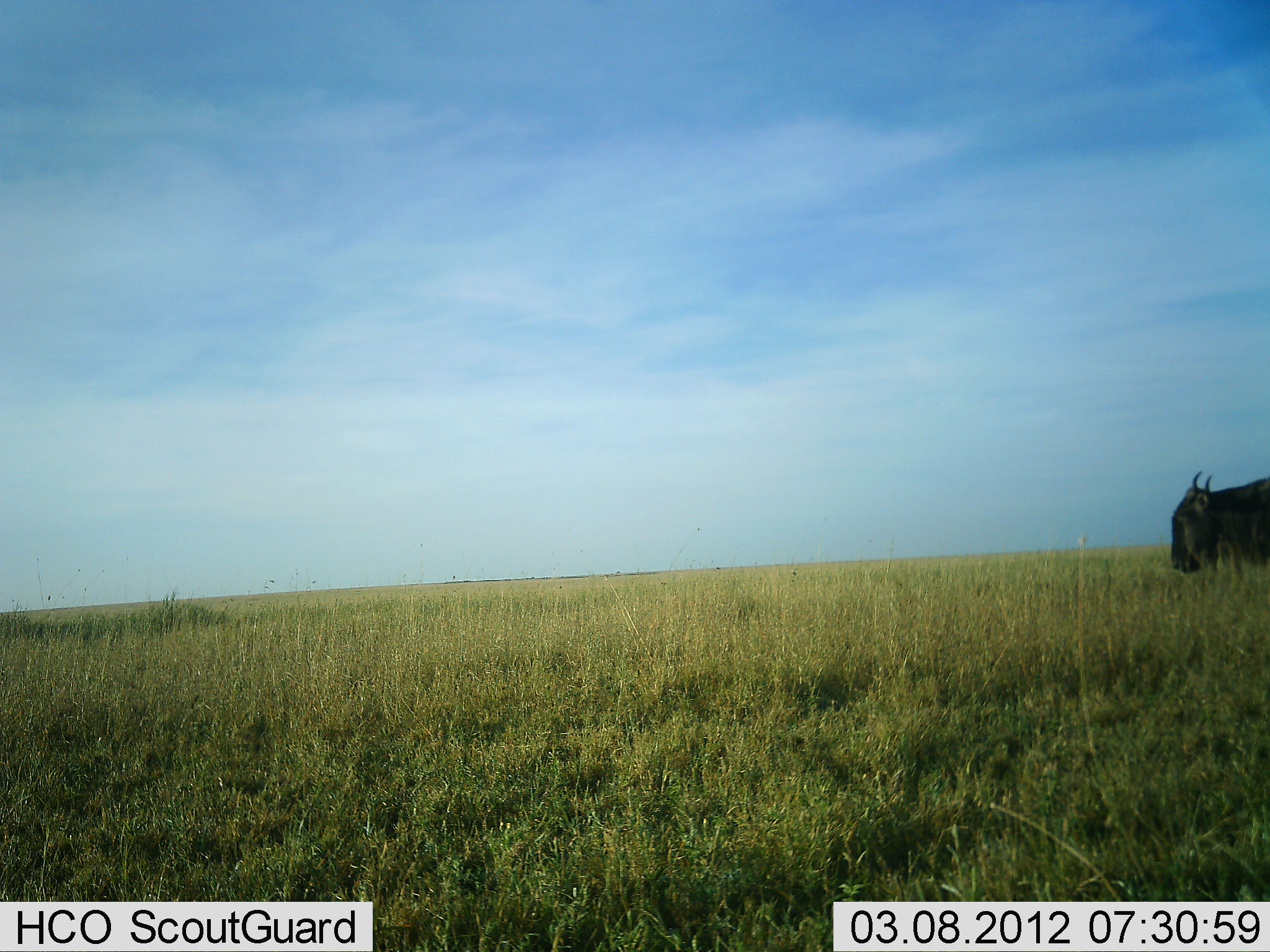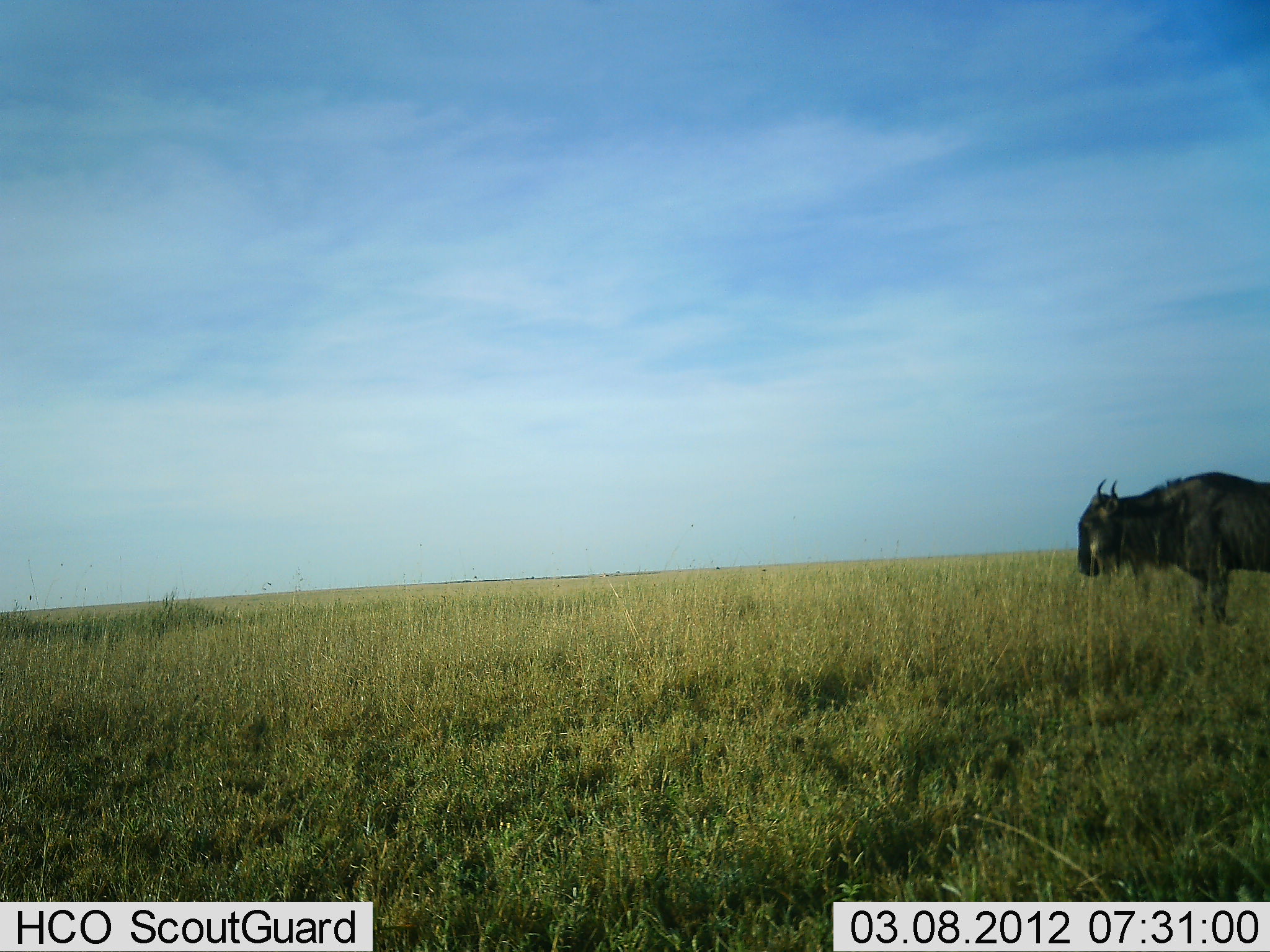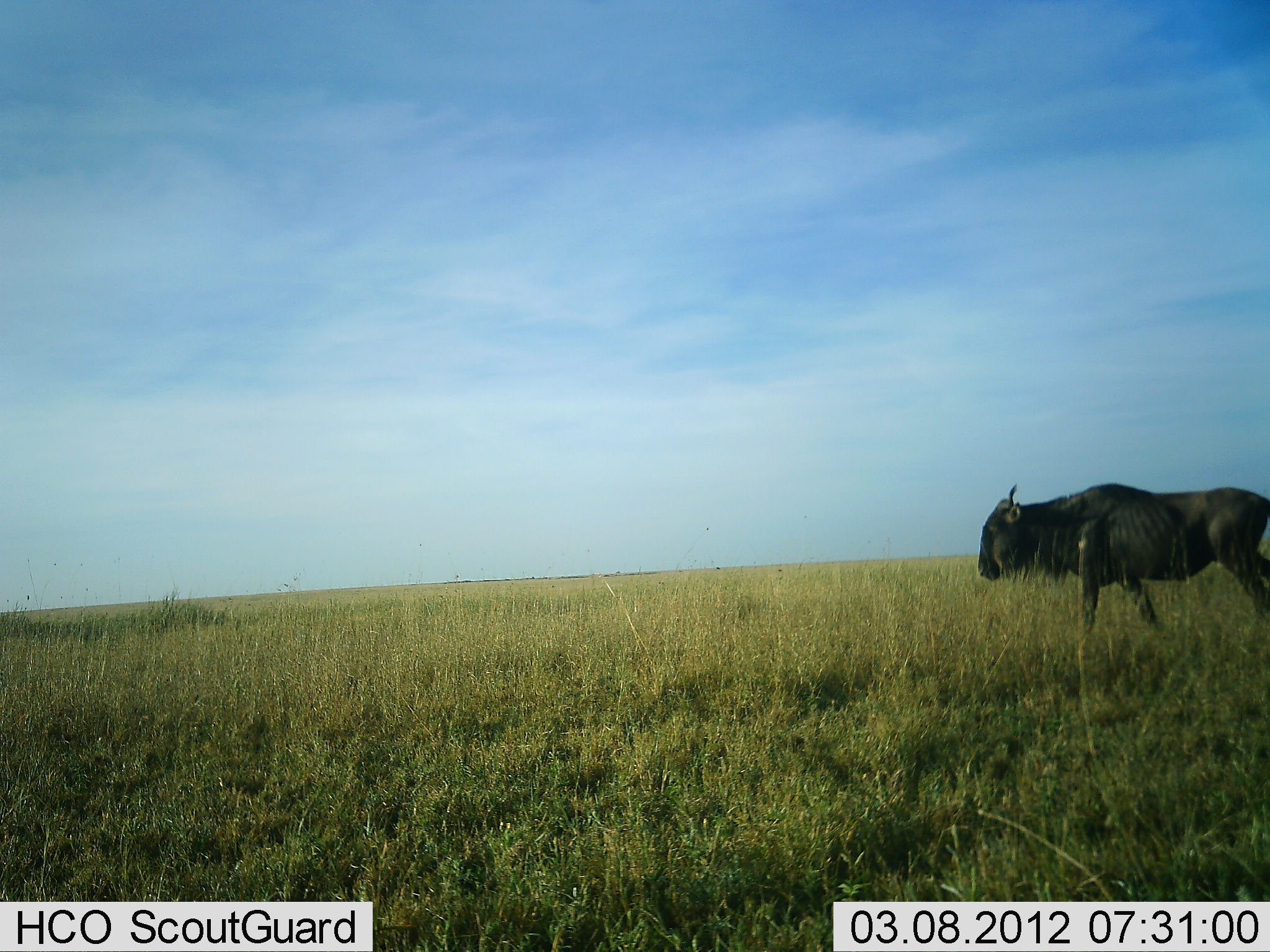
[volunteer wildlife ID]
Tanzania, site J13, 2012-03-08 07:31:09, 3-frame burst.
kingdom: Animalia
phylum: Chordata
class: Mammalia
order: Artiodactyla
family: Bovidae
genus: Connochaetes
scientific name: Connochaetes taurinus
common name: blue wildebeest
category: wildebeest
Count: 1.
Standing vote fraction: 8%.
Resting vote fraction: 0%.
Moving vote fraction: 92%.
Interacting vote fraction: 0%.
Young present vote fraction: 0%.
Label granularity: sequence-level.